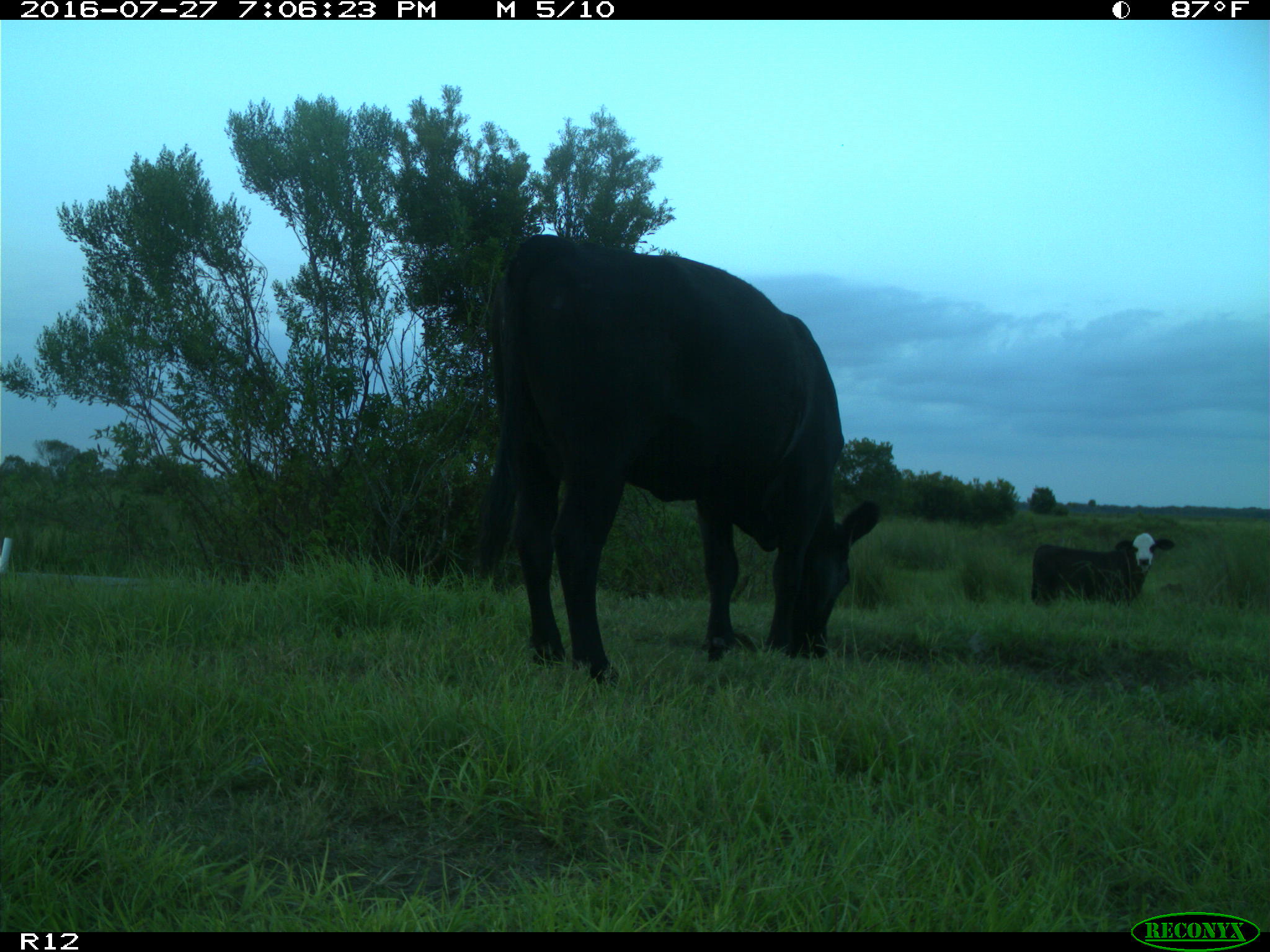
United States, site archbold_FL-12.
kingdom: Animalia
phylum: Chordata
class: Mammalia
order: Artiodactyla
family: Bovidae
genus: Bos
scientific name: Bos taurus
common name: domestic cow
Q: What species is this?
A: Bos taurus (domestic cow).